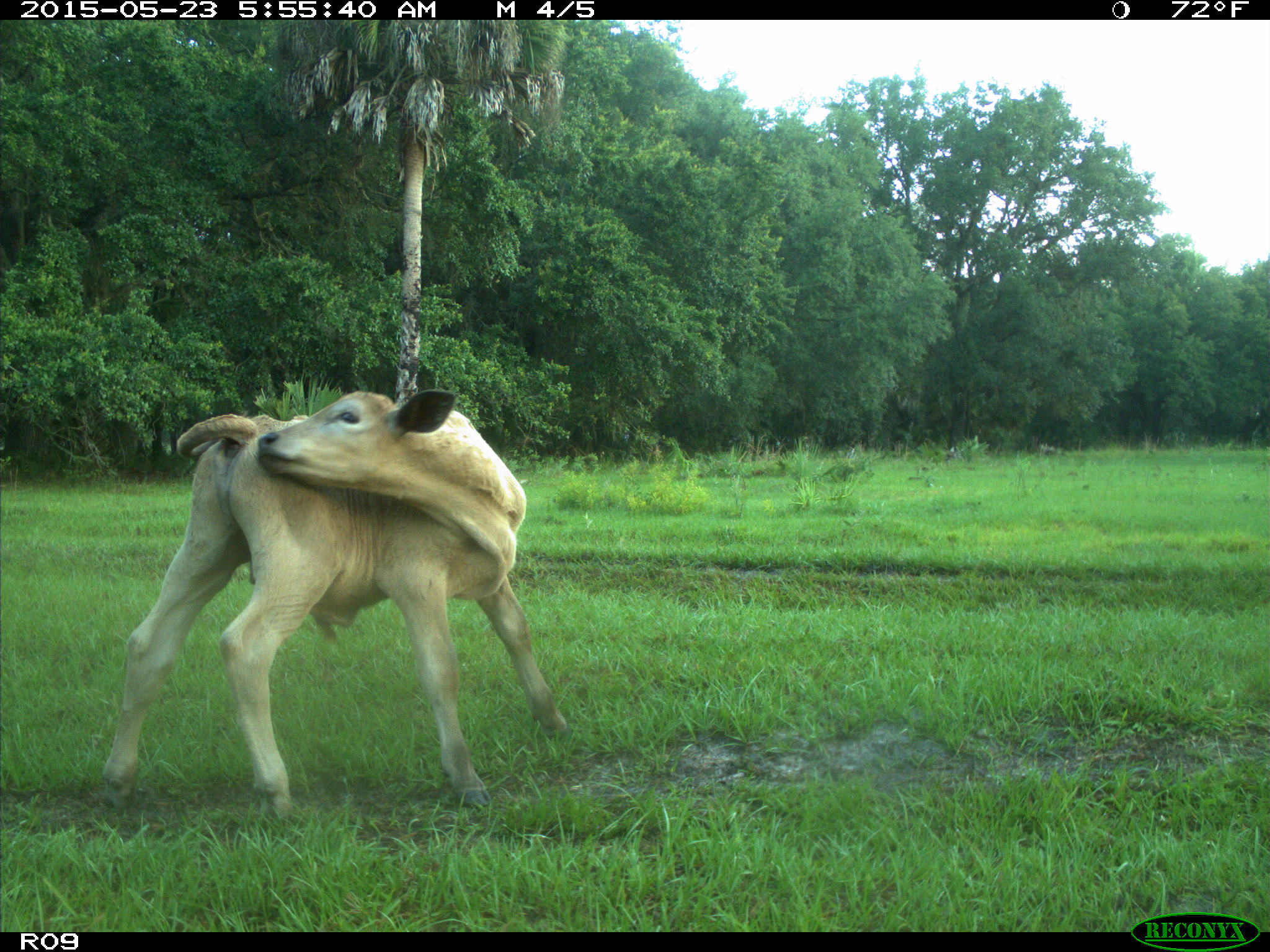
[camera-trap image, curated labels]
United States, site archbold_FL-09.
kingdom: Animalia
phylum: Chordata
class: Mammalia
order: Artiodactyla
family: Bovidae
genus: Bos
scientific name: Bos taurus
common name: domestic cow